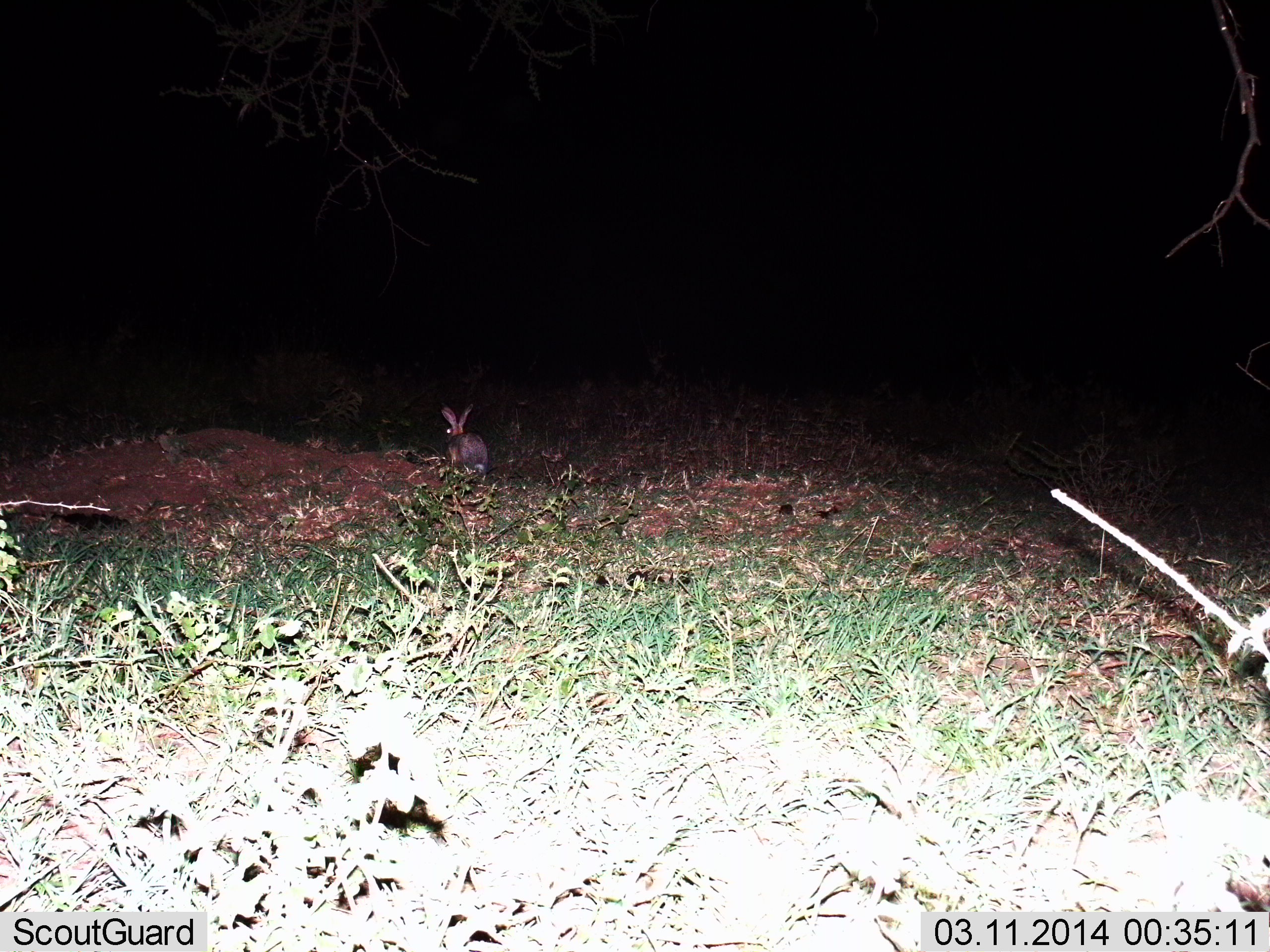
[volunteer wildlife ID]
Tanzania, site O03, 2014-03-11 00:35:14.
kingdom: Animalia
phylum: Chordata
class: Mammalia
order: Lagomorpha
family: Leporidae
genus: Lepus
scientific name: Lepus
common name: hare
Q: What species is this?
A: Hare (Lepus).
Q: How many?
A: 1.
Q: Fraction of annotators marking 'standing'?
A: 70%.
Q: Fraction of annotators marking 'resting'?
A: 0%.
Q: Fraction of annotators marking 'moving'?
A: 30%.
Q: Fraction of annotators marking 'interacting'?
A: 0%.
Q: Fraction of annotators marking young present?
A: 0%.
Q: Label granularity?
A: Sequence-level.